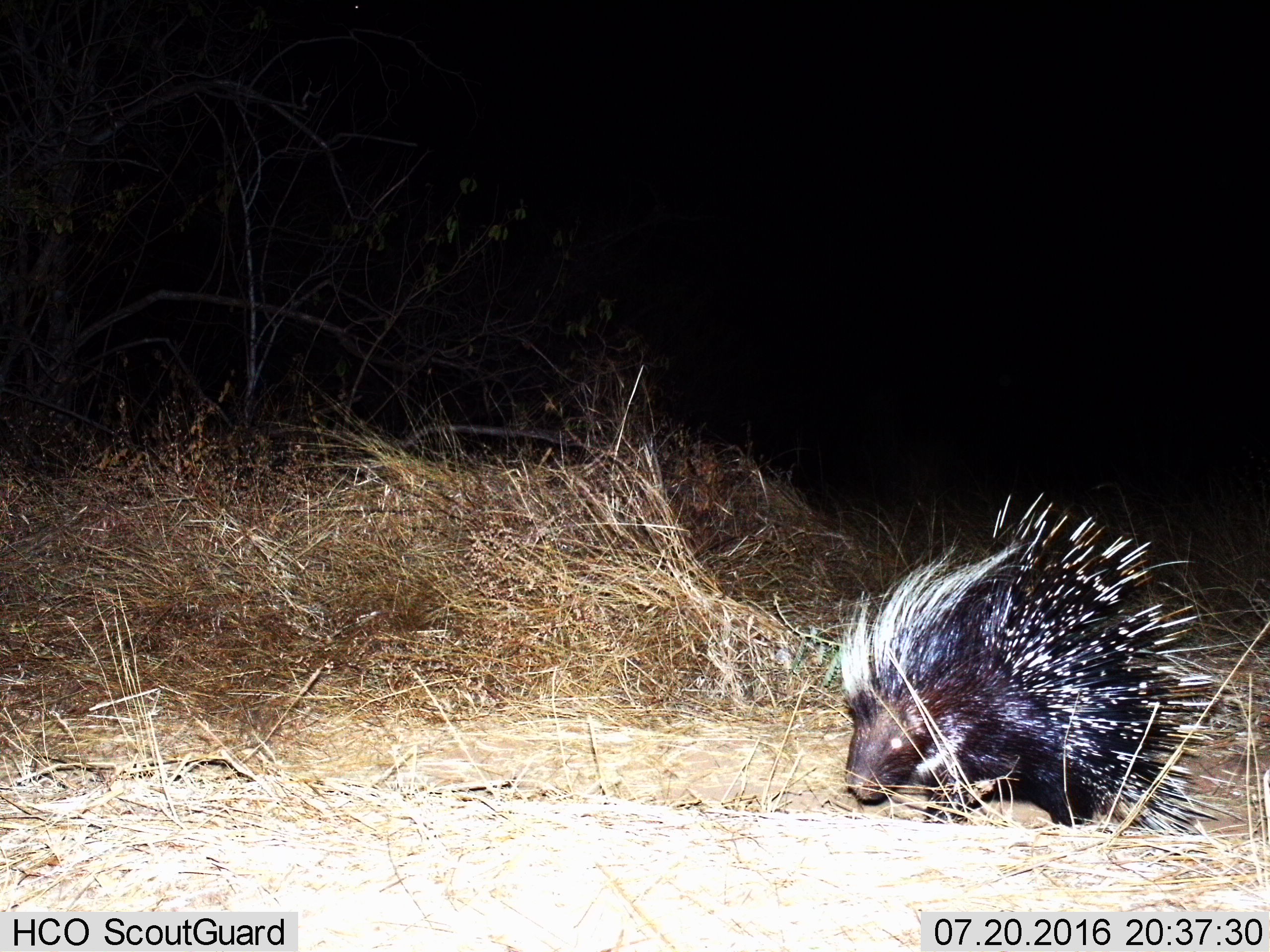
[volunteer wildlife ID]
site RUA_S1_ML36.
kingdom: Animalia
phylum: Chordata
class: Mammalia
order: Rodentia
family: Hystricidae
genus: Hystrix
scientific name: Hystrix cristata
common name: crested porcupine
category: porcupine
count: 1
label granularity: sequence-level